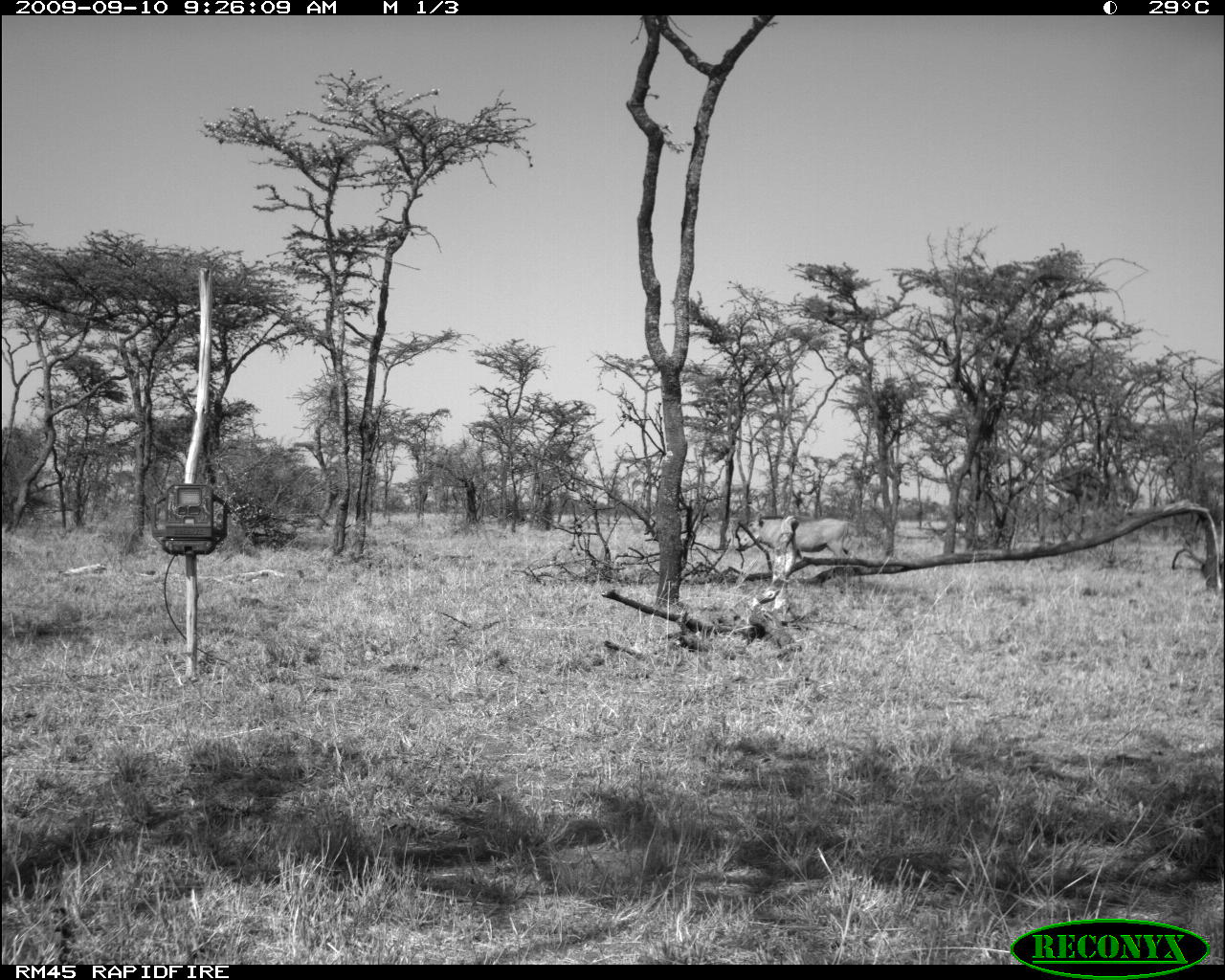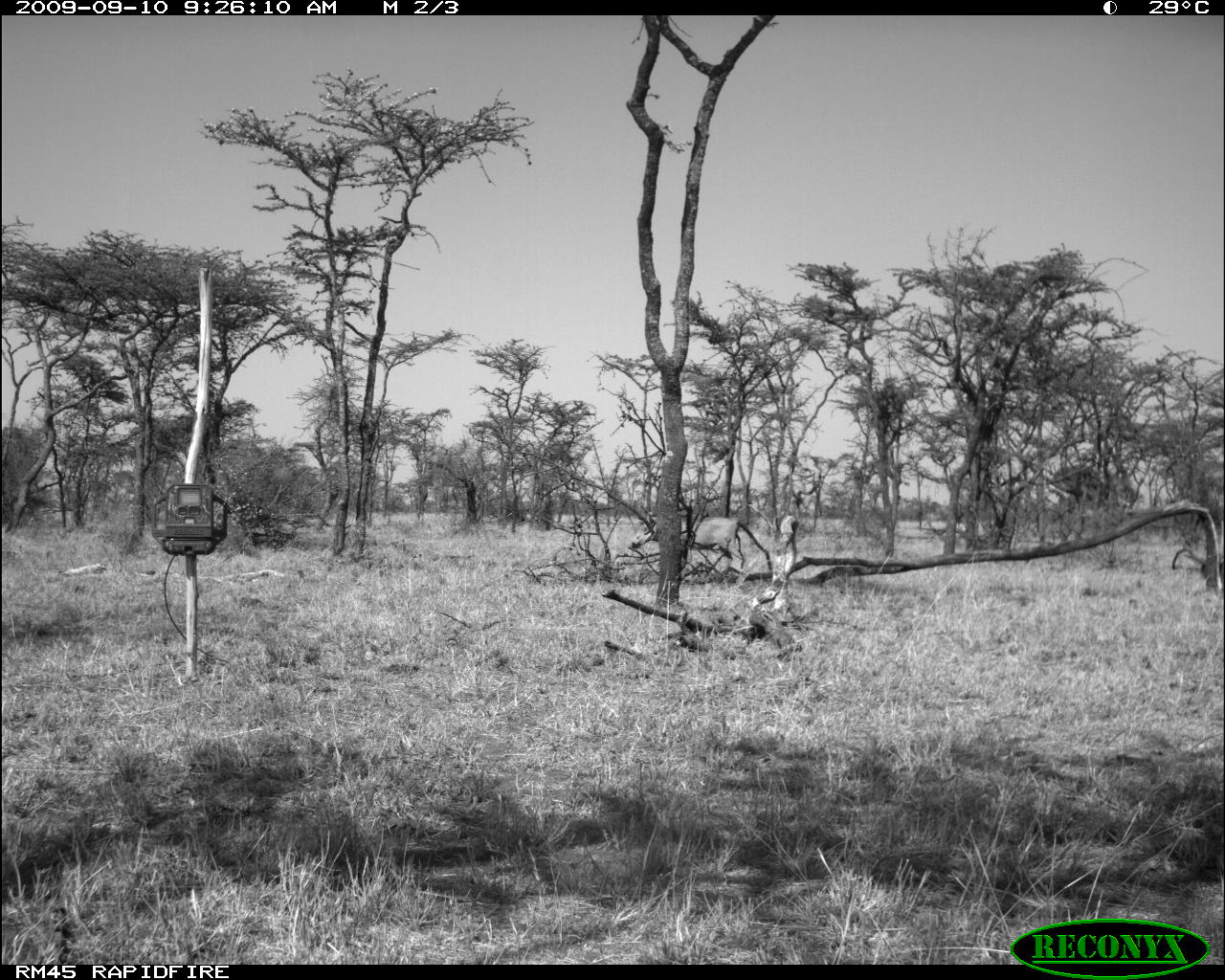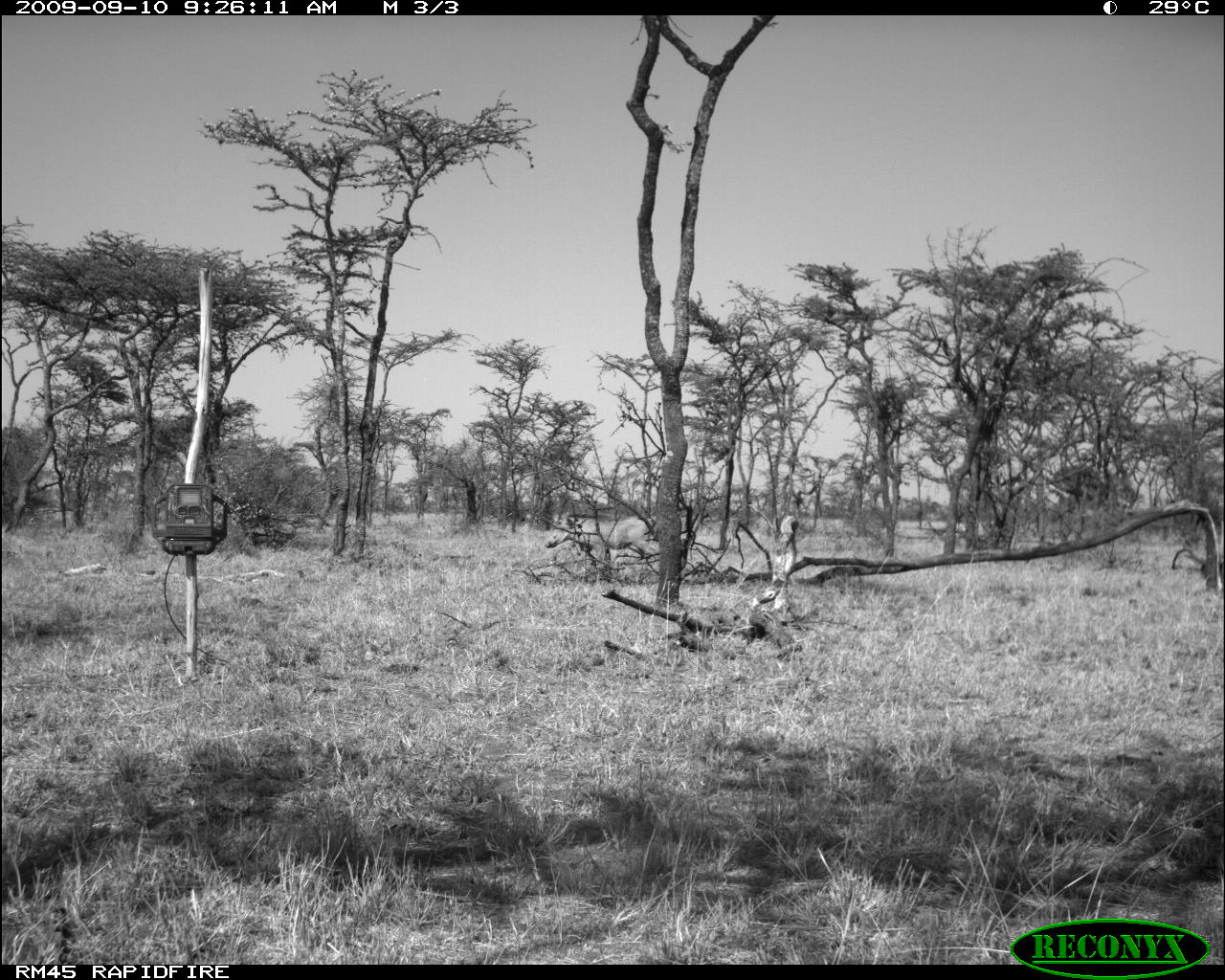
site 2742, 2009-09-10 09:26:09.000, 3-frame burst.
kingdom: Animalia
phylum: Chordata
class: Mammalia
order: Artiodactyla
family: Suidae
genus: Phacochoerus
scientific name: Phacochoerus africanus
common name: common warthog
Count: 1.